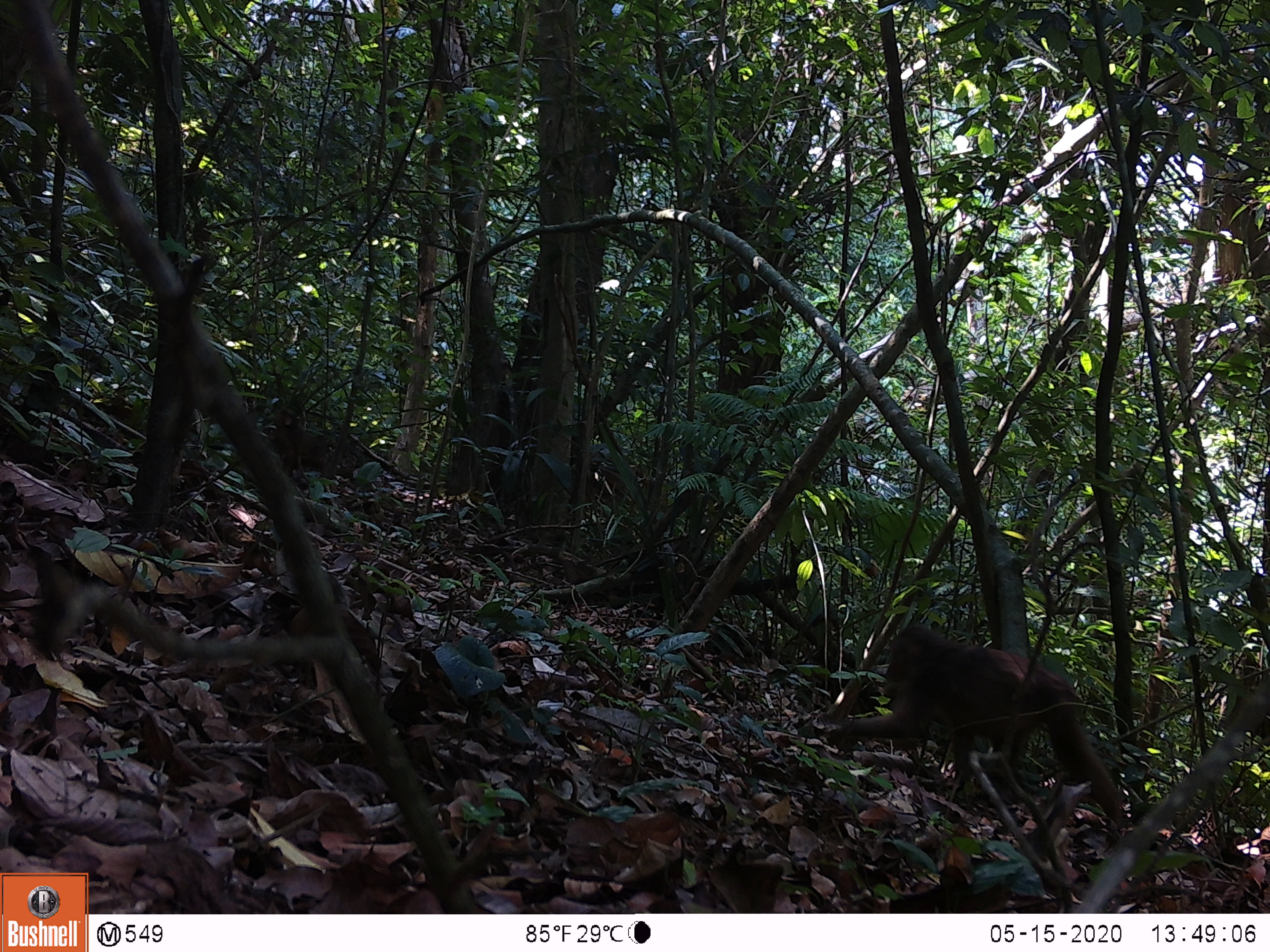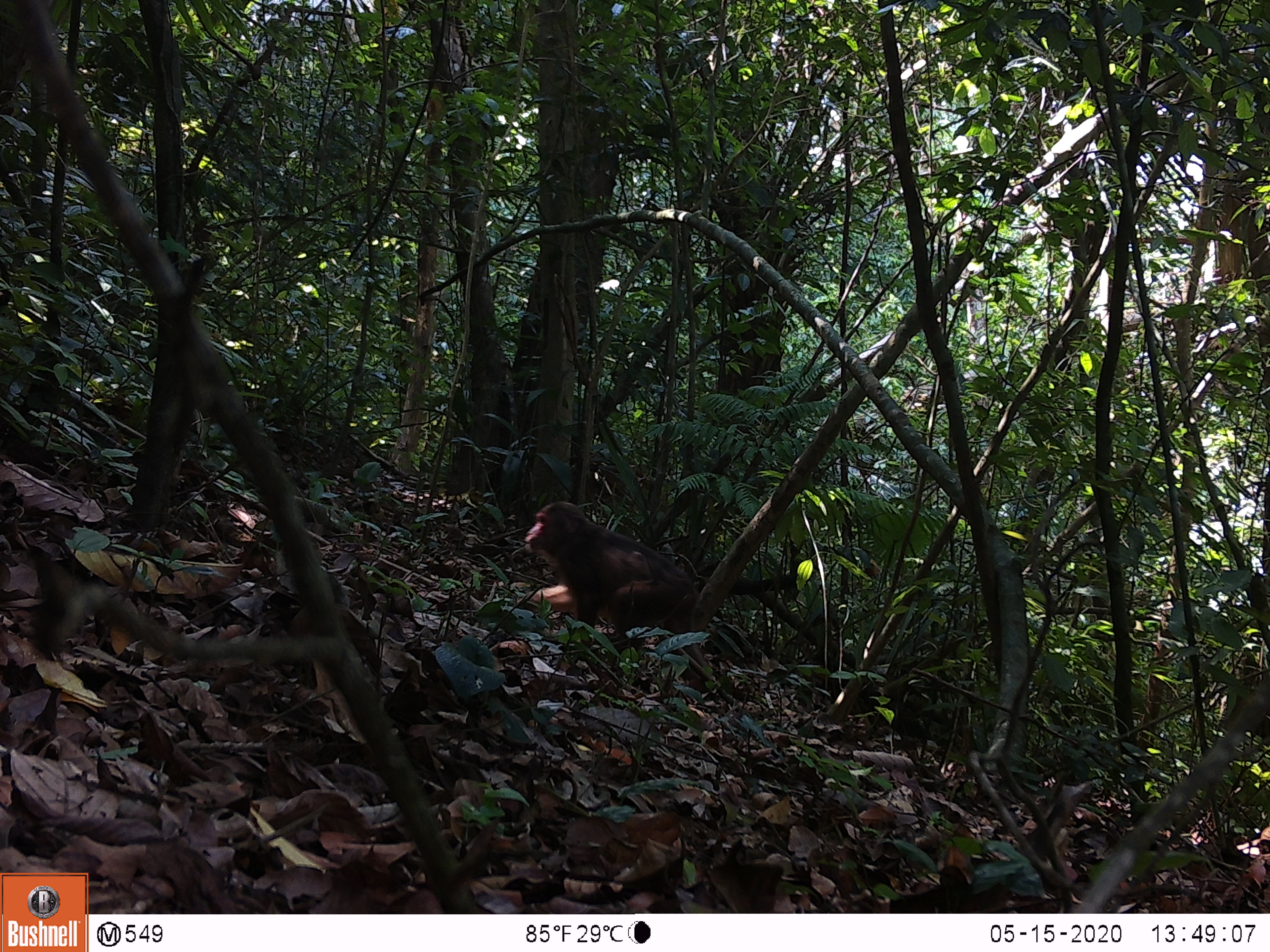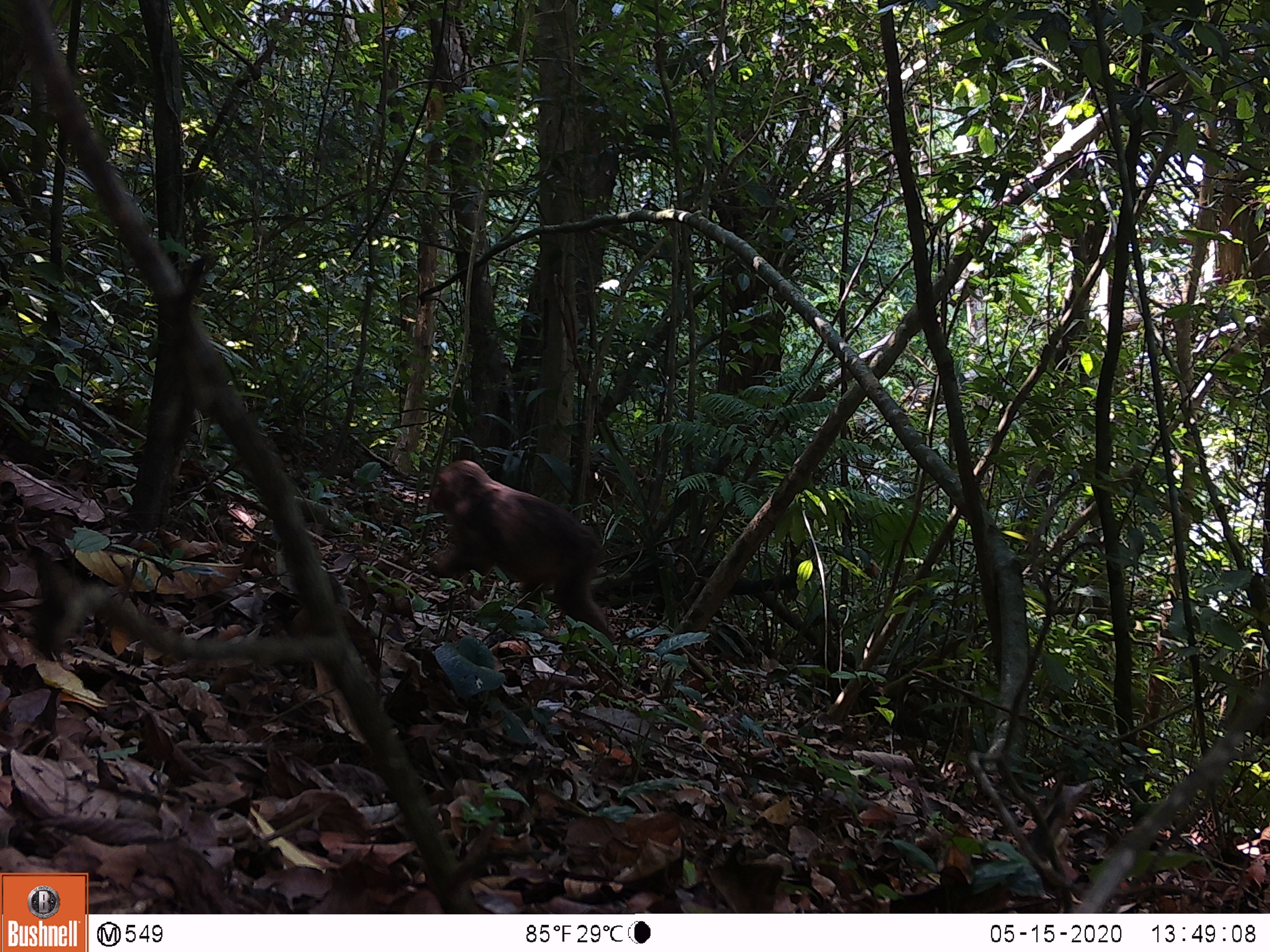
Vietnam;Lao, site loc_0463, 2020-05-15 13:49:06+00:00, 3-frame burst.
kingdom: Animalia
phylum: Chordata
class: Mammalia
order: Primates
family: Cercopithecidae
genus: Macaca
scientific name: Macaca arctoides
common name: stump-tailed macaque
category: stump tailed macaque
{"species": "stump tailed macaque (stump-tailed macaque) (Macaca arctoides)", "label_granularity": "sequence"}